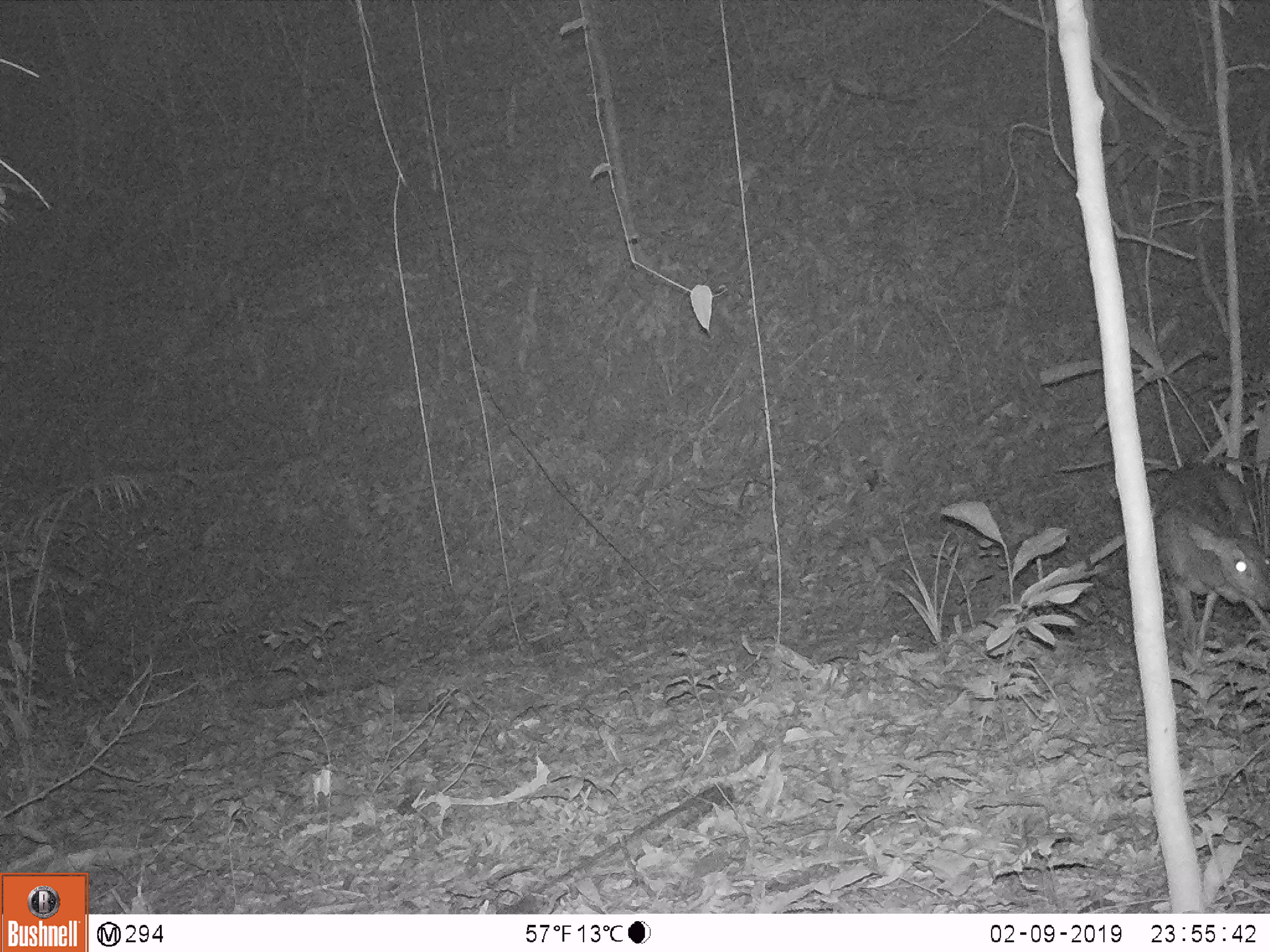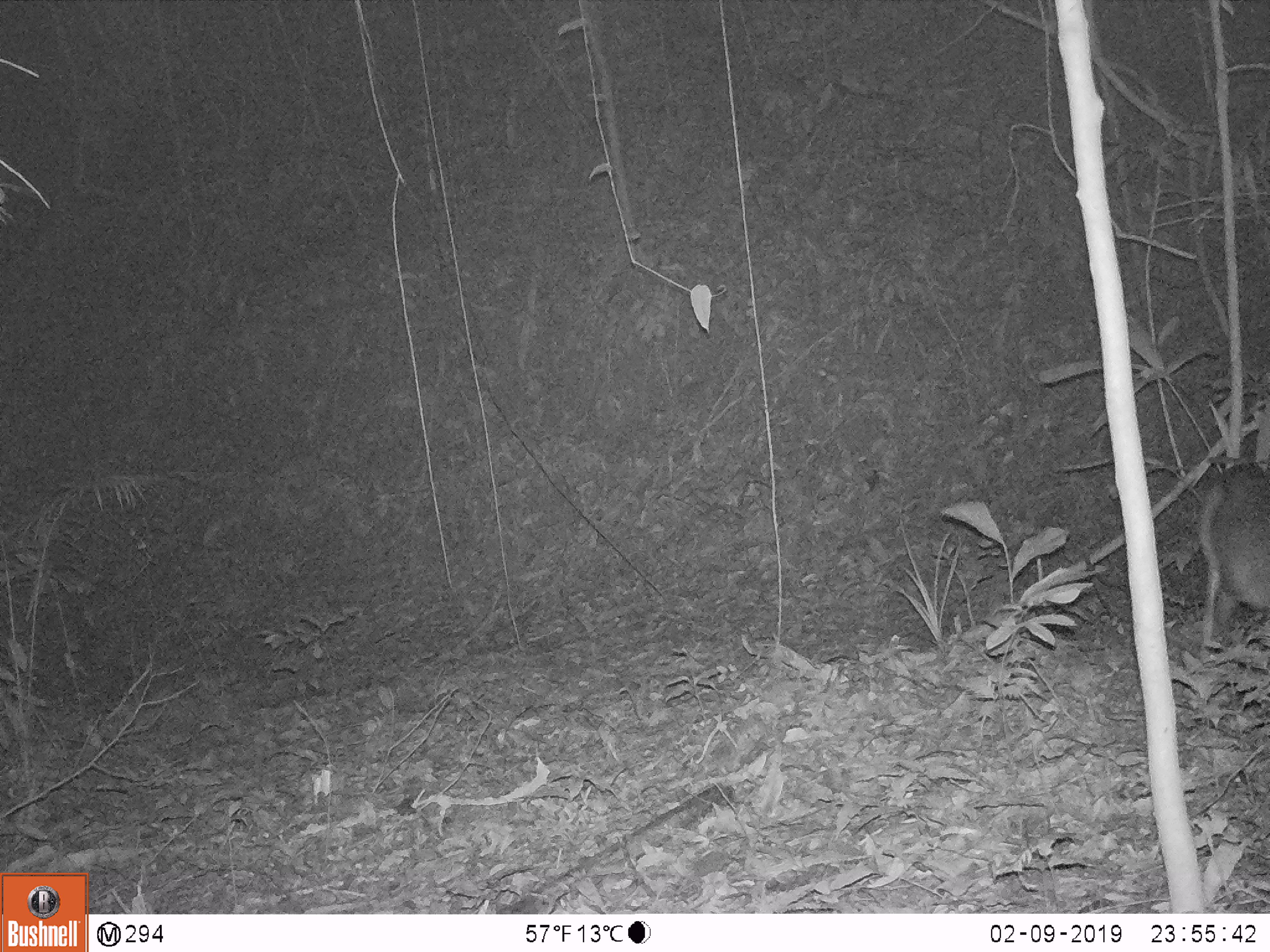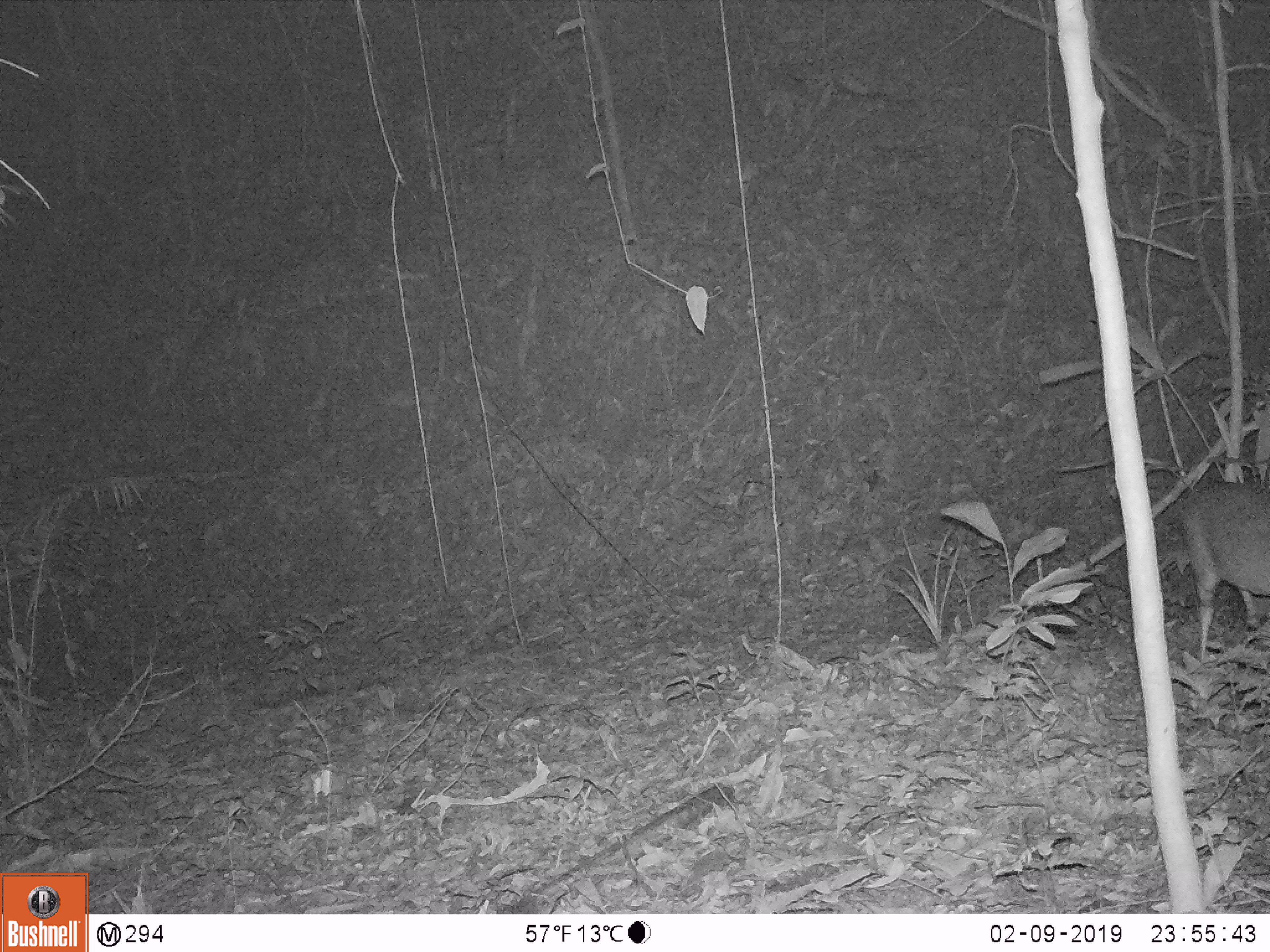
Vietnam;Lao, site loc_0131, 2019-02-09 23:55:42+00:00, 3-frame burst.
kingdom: Animalia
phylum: Chordata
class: Mammalia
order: Artiodactyla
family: Cervidae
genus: Muntiacus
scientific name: Muntiacus vuquangensis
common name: large-antlered muntjac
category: large antlered muntjac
Large antlered muntjac (large-antlered muntjac) (Muntiacus vuquangensis). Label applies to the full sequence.